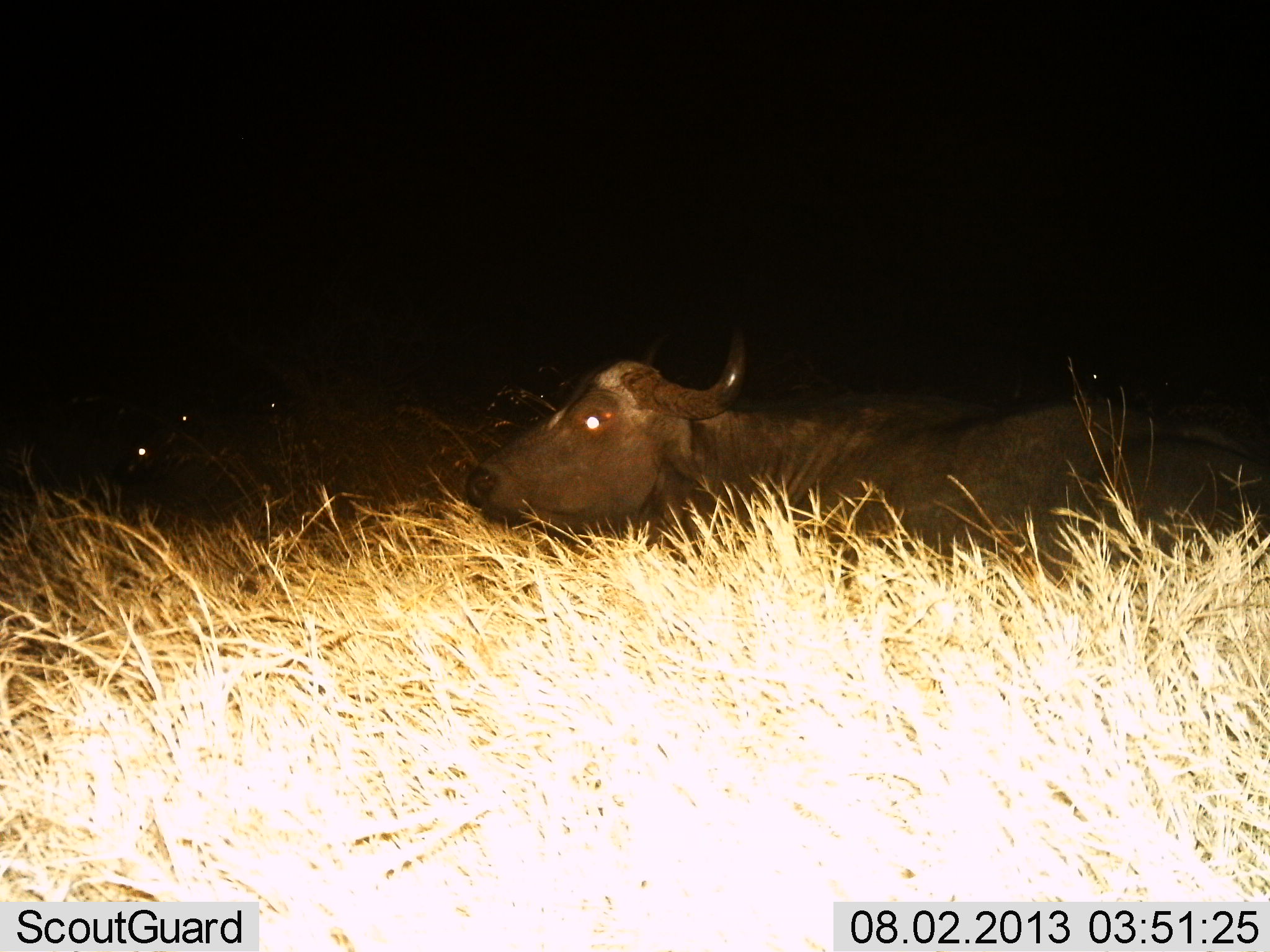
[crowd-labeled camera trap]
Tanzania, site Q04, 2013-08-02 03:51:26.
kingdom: Animalia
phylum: Chordata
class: Mammalia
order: Artiodactyla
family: Bovidae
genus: Syncerus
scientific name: Syncerus caffer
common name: cape buffalo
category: buffalo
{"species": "buffalo (cape buffalo) (Syncerus caffer)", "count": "1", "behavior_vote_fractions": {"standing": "29%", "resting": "76%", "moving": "0%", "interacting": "0%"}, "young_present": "0%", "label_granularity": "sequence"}